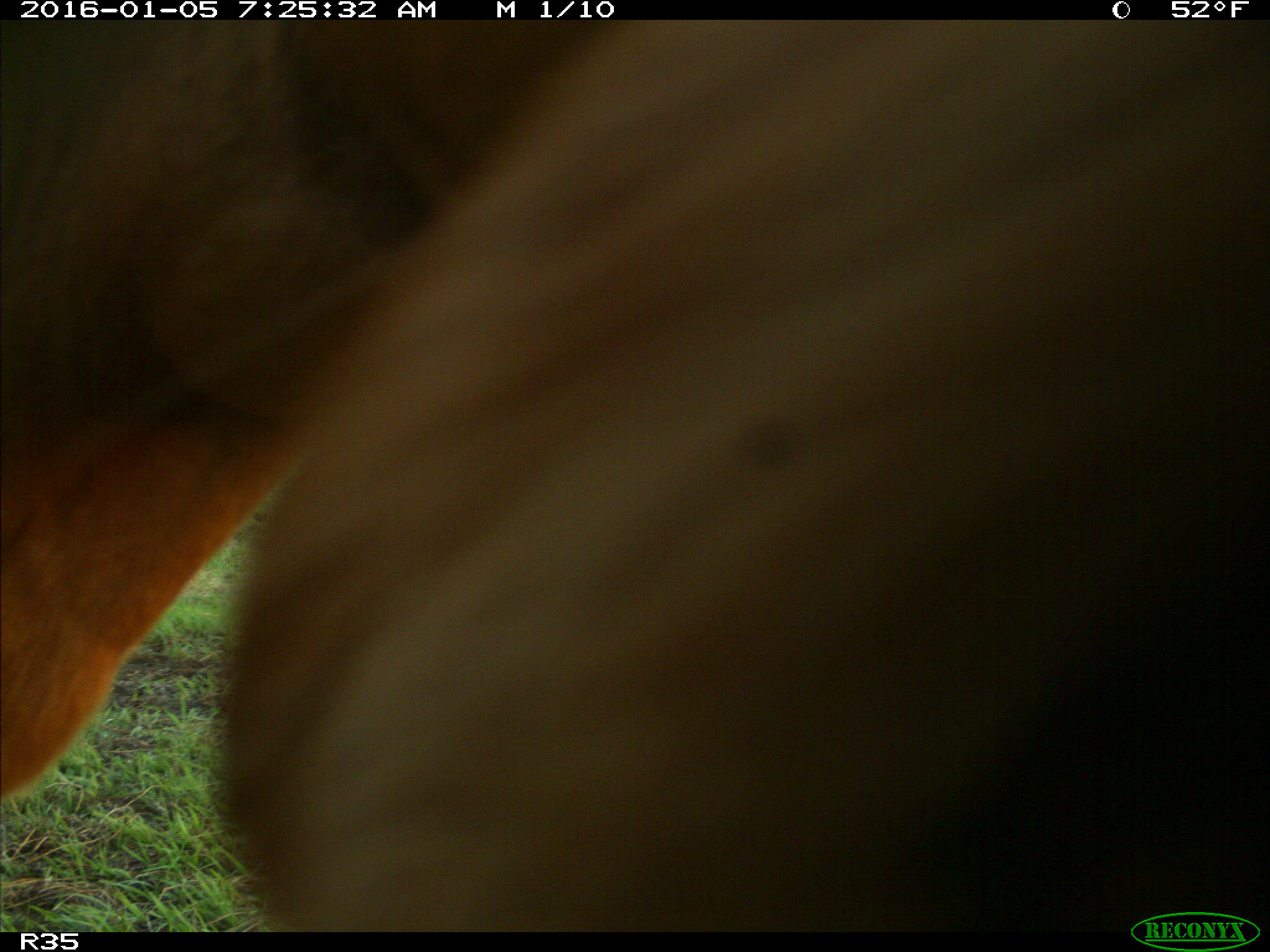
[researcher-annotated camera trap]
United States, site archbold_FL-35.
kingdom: Animalia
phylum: Chordata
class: Mammalia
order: Artiodactyla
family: Bovidae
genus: Bos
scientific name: Bos taurus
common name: domestic cow